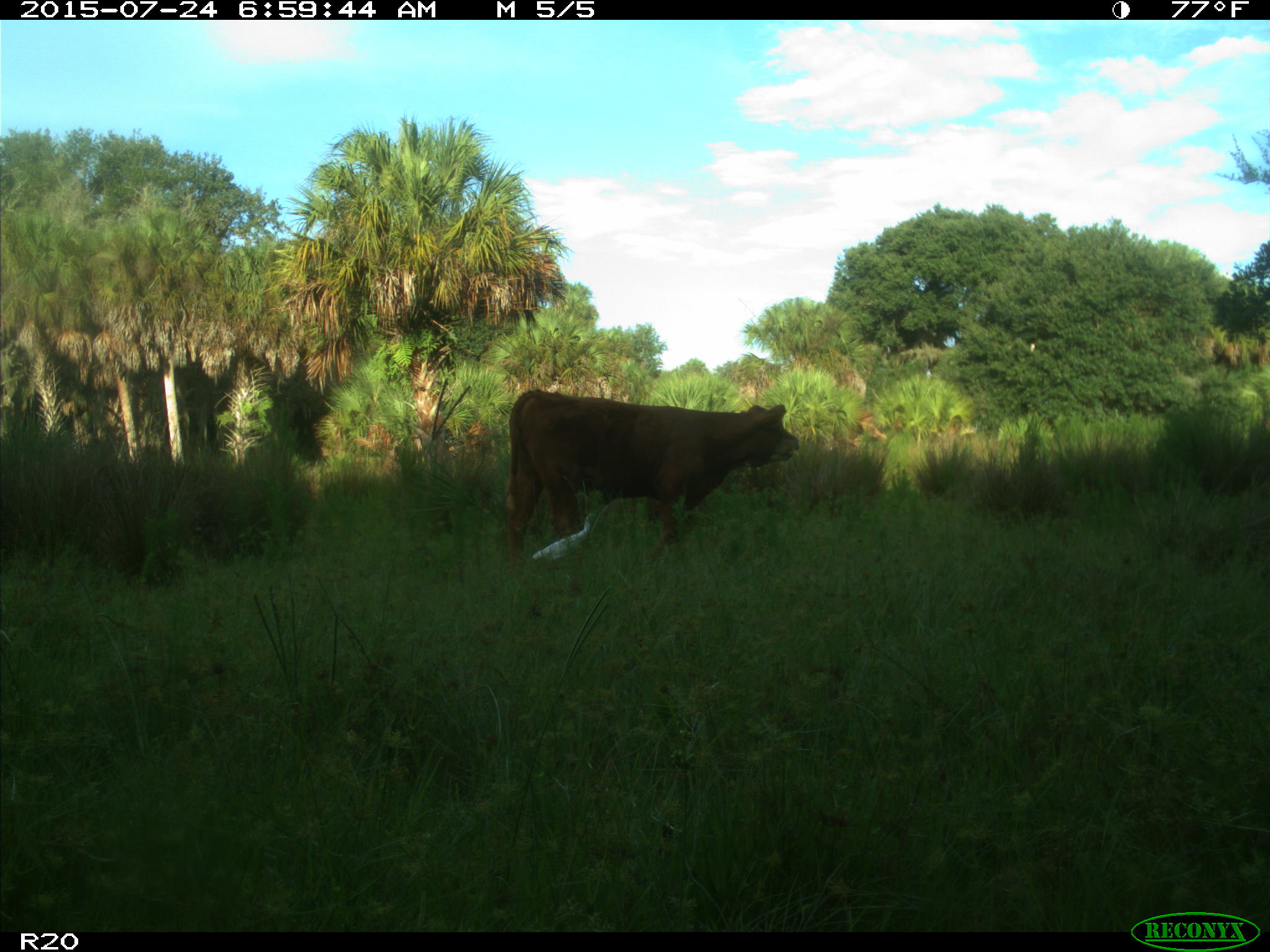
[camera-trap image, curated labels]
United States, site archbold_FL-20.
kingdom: Animalia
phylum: Chordata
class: Mammalia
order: Artiodactyla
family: Bovidae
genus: Bos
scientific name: Bos taurus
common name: domestic cow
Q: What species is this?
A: Bos taurus (domestic cow).